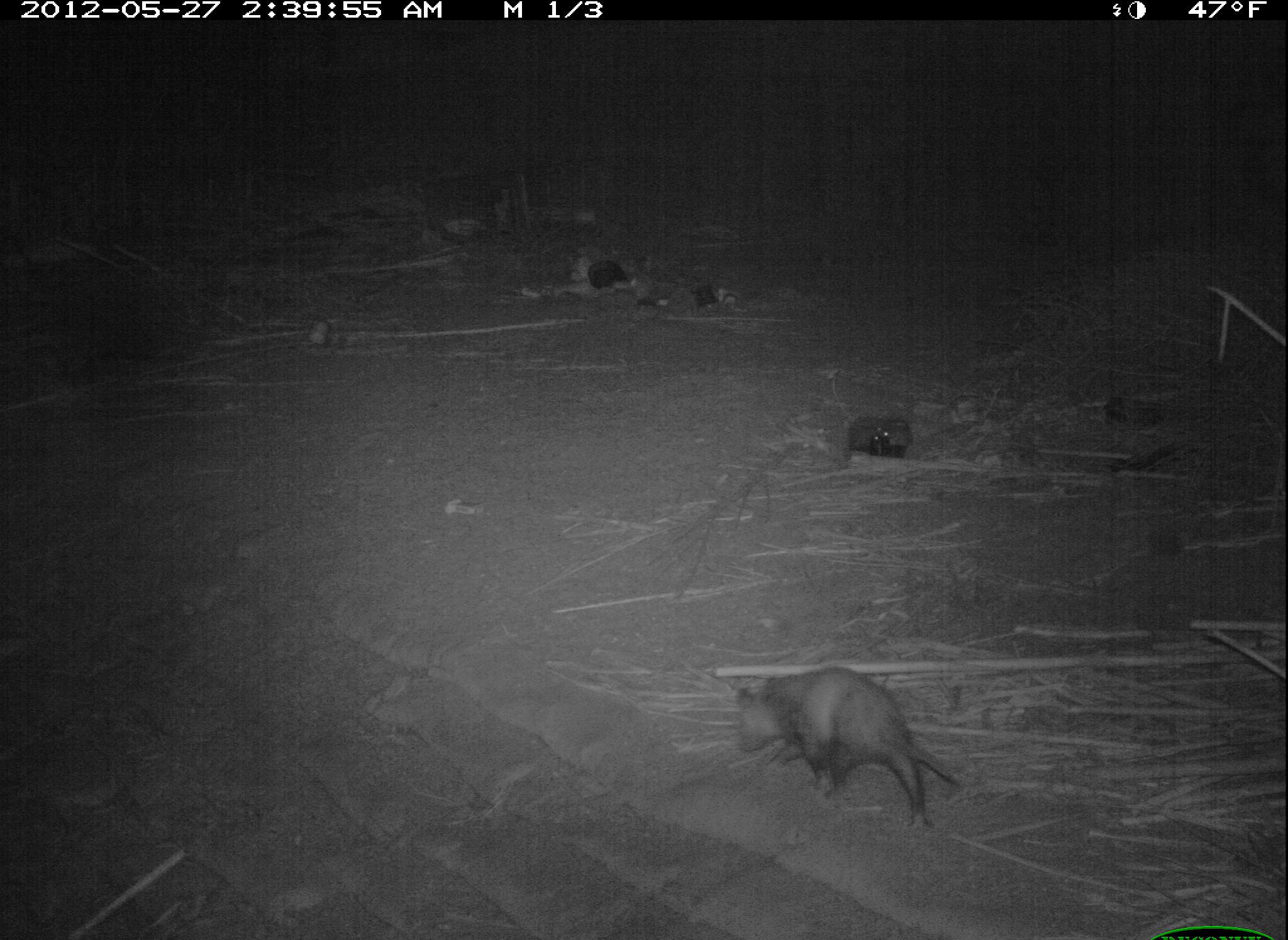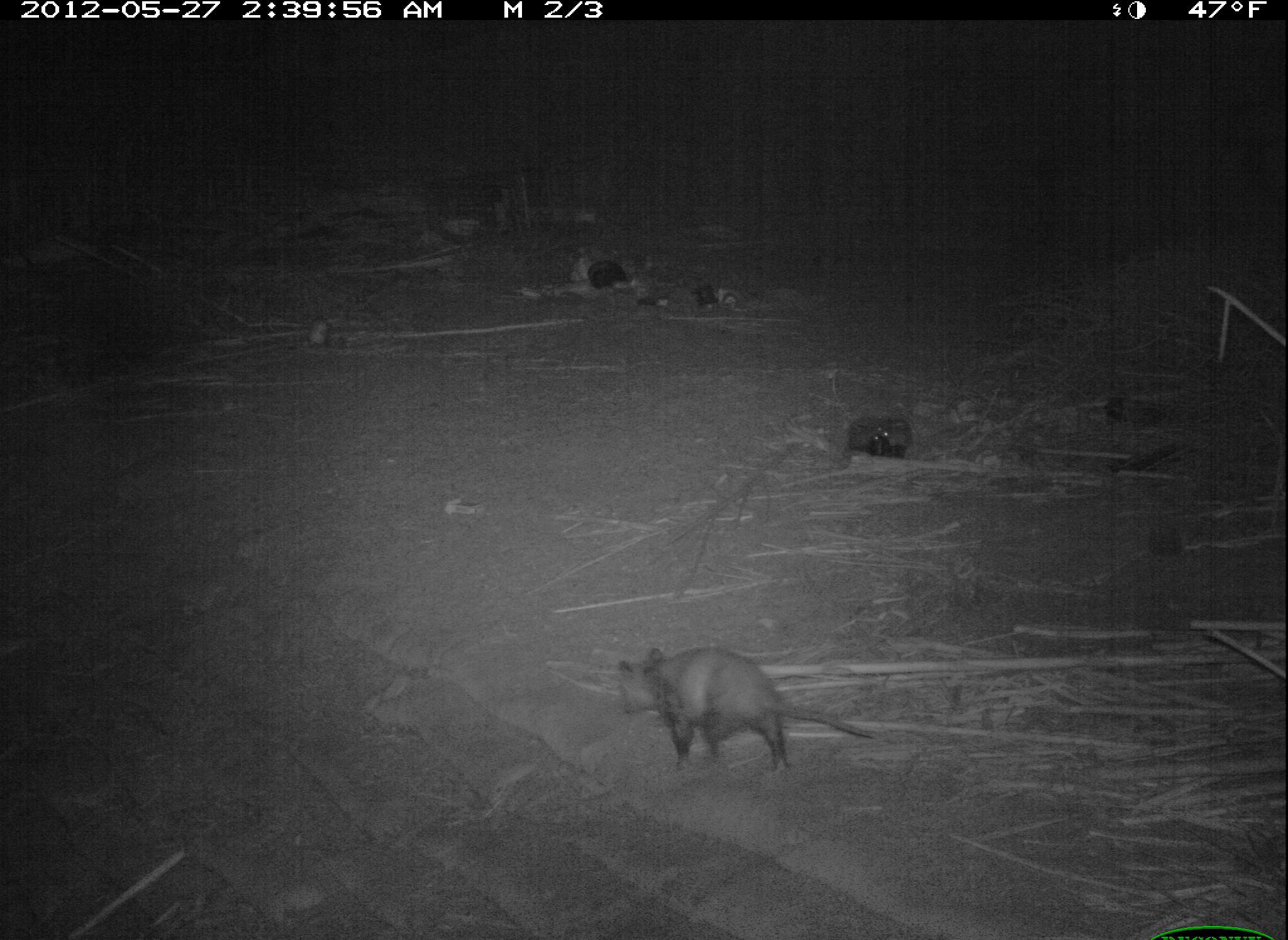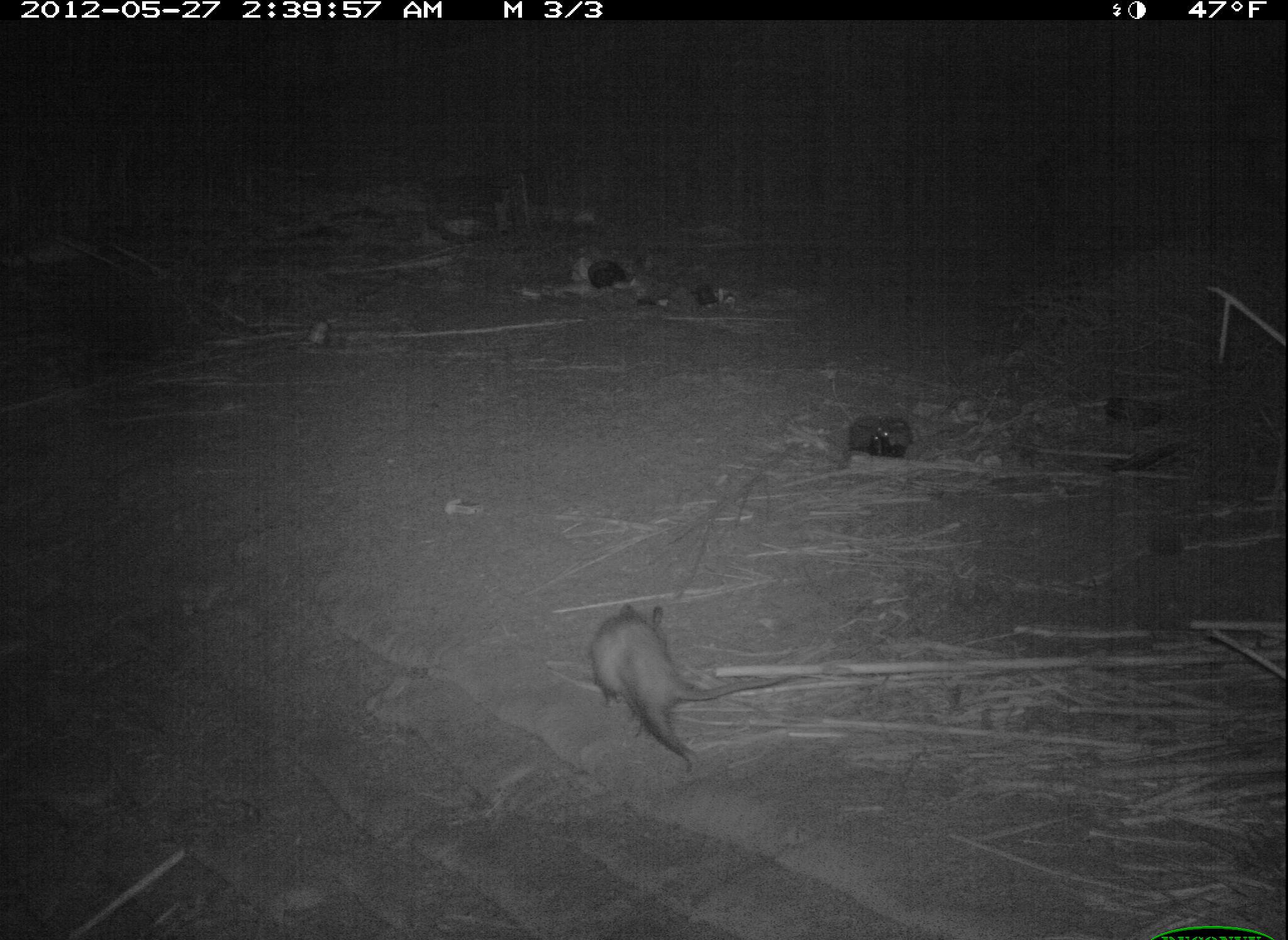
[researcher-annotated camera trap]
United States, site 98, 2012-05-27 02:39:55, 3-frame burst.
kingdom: Animalia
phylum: Chordata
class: Mammalia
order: Didelphimorphia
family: Didelphidae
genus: Didelphis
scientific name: Didelphis virginiana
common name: virginia opossum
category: opossum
Opossum (virginia opossum) (Didelphis virginiana).